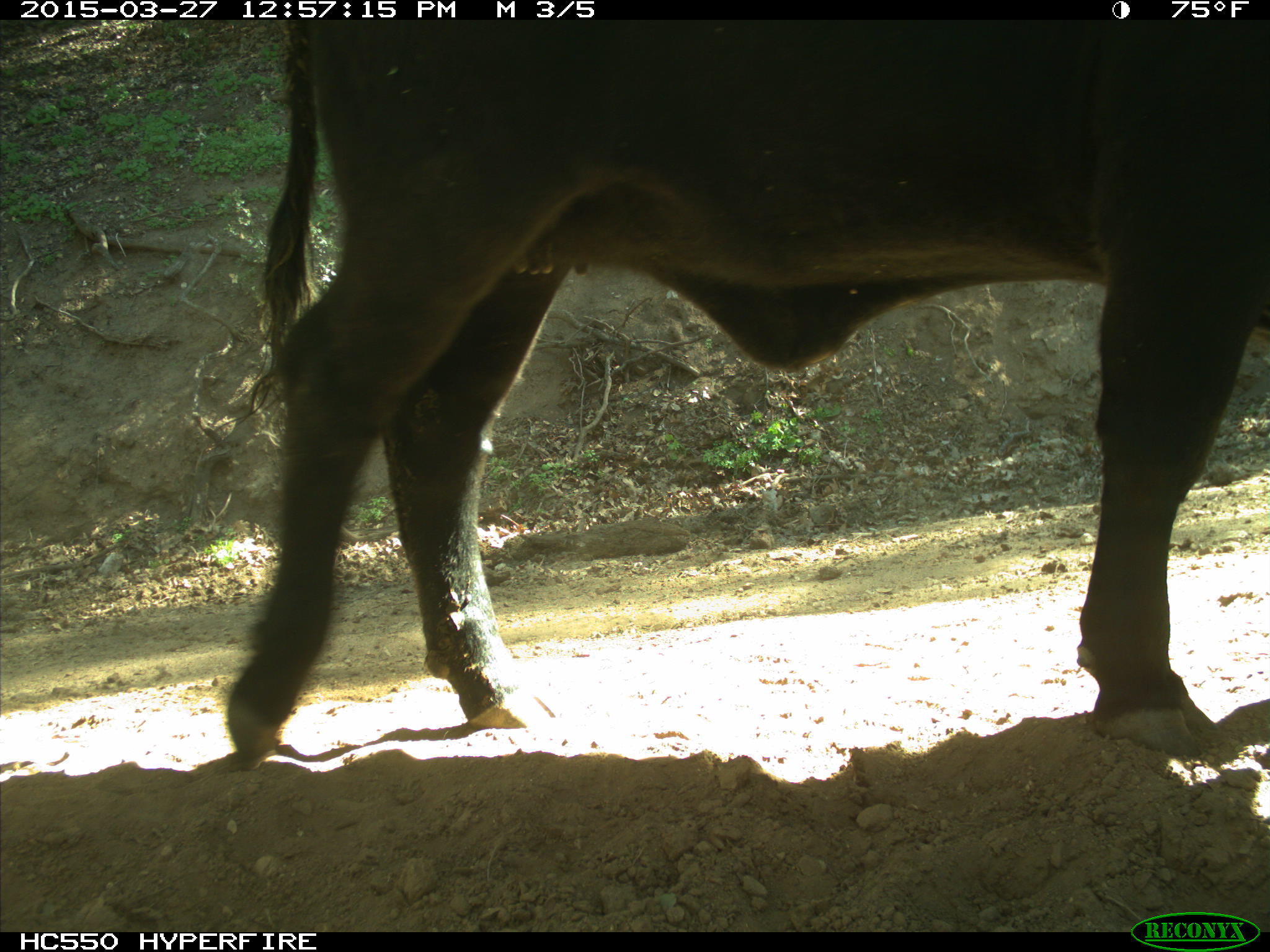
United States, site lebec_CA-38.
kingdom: Animalia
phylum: Chordata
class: Mammalia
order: Artiodactyla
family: Bovidae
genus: Bos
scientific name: Bos taurus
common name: domestic cow